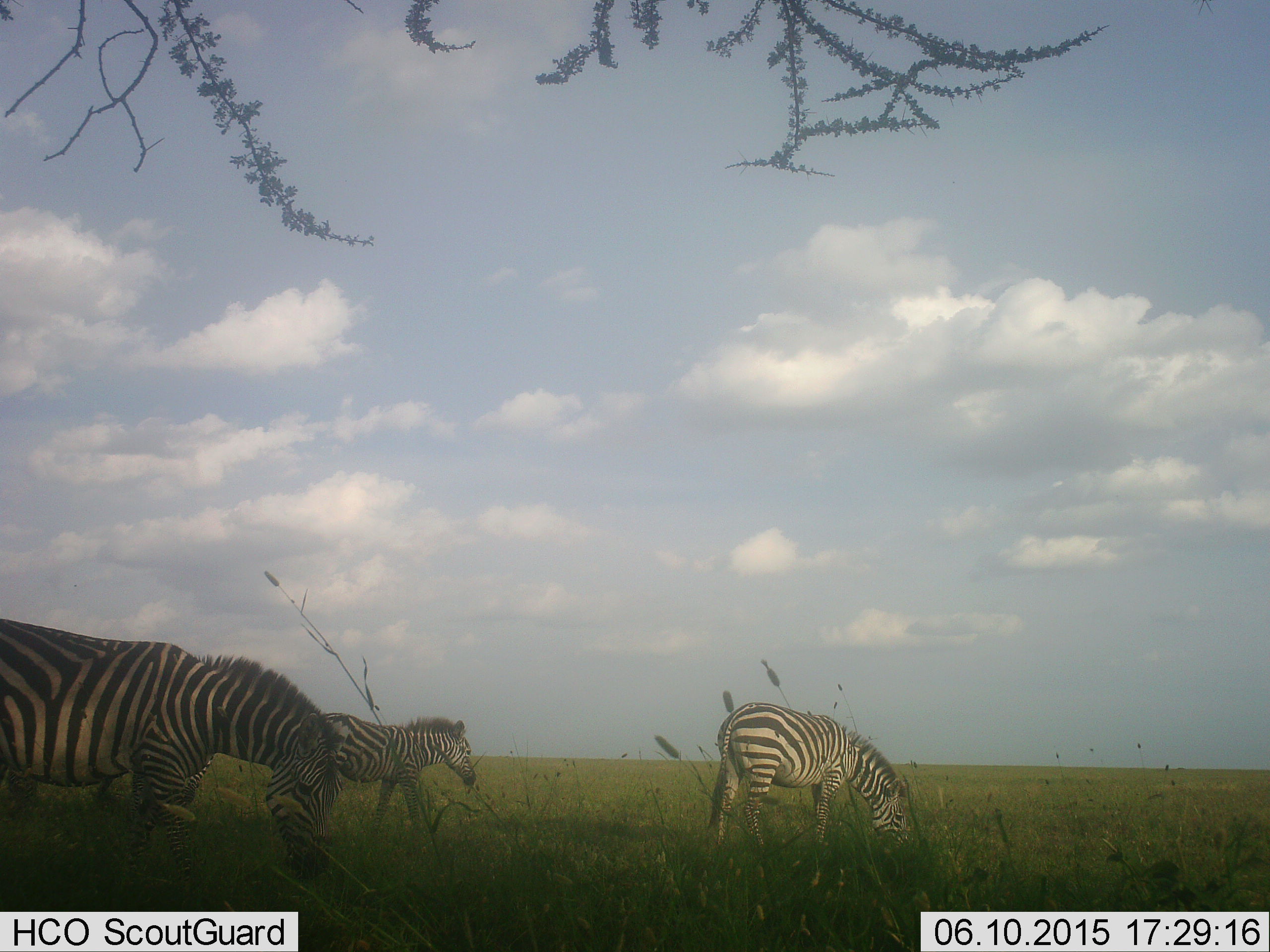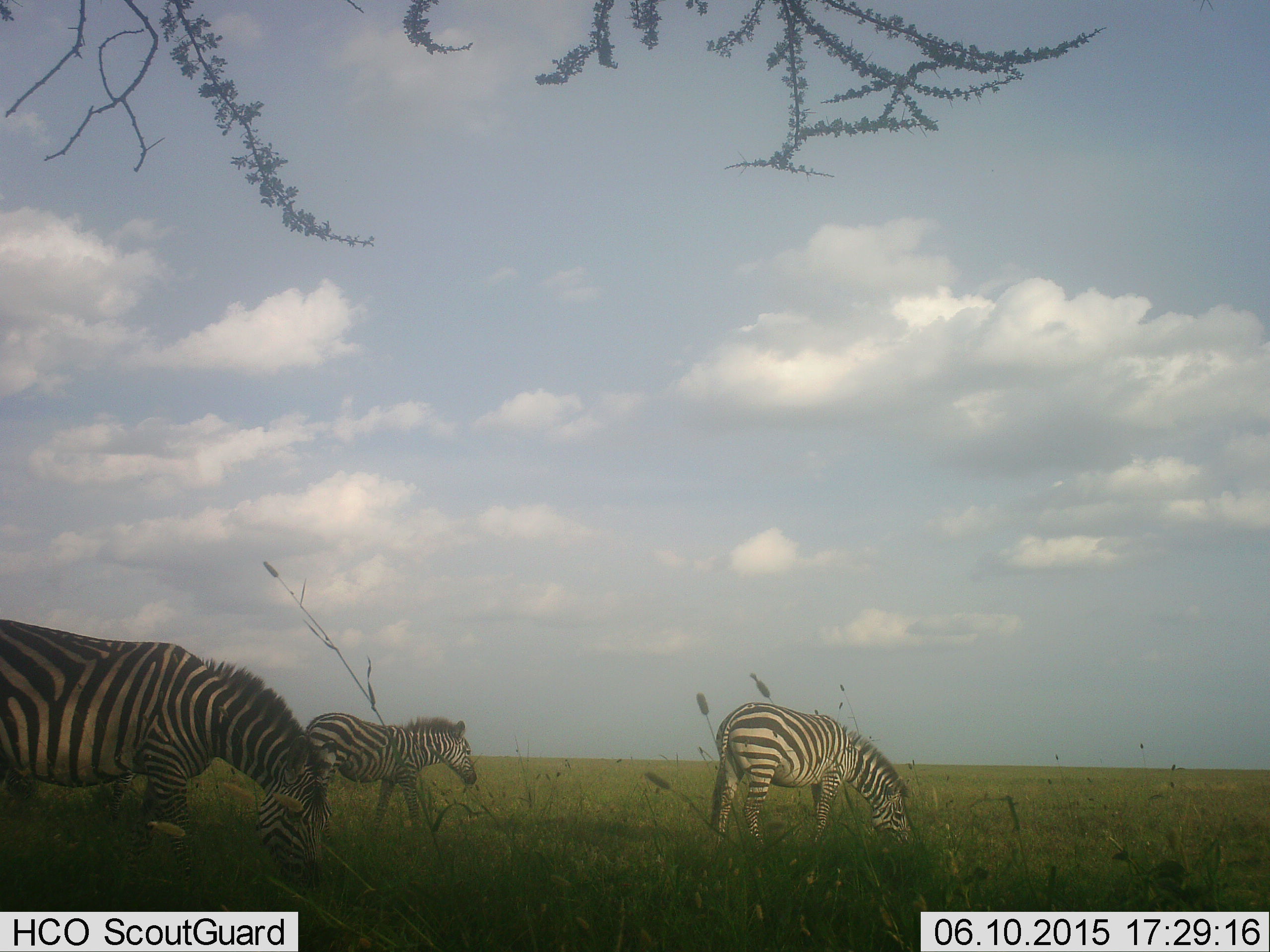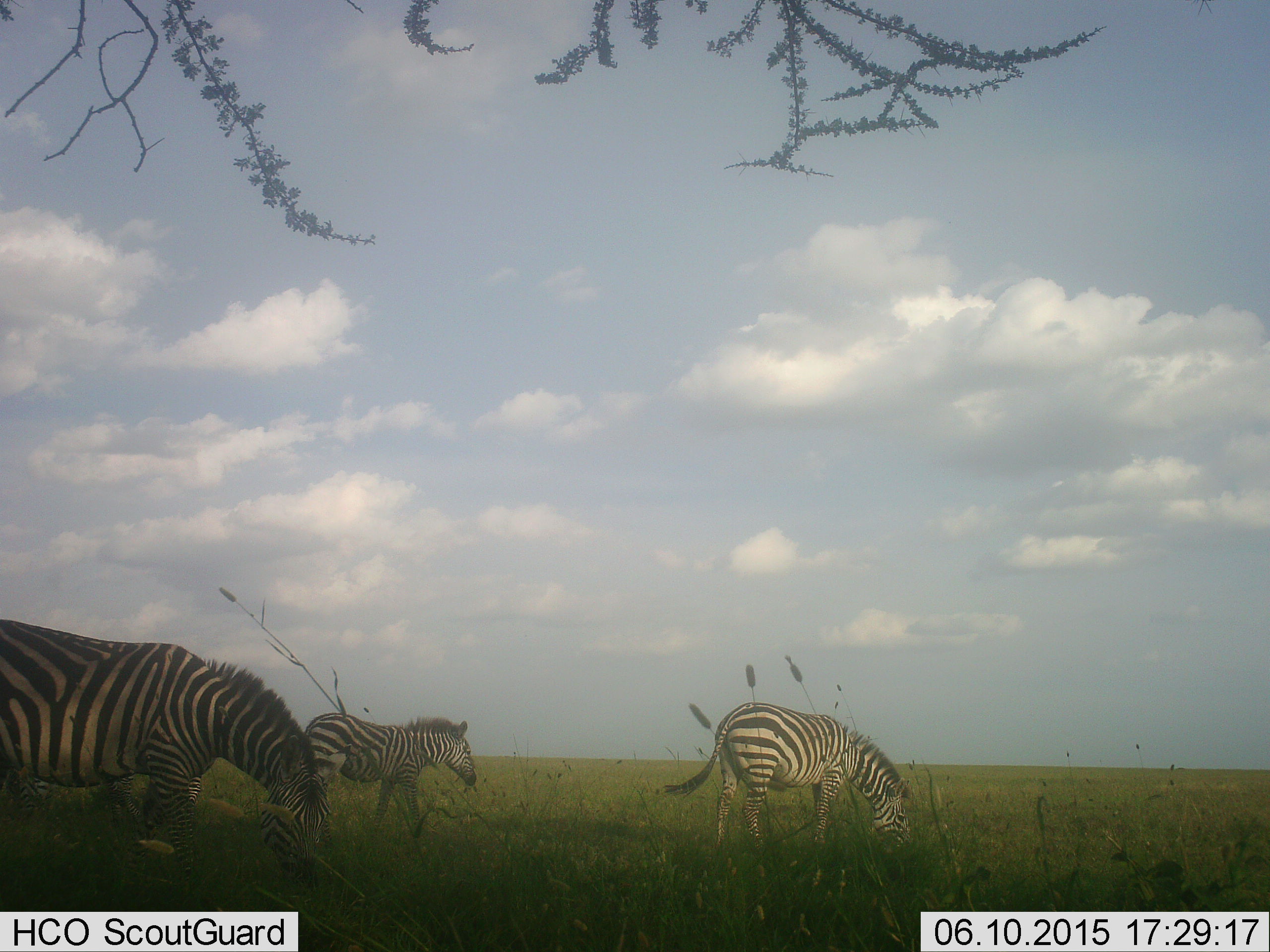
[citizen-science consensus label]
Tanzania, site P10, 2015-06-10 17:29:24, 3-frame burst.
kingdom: Animalia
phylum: Chordata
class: Mammalia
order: Perissodactyla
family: Equidae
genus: Equus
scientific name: Equus quagga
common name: plains zebra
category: zebra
Zebra (plains zebra) (Equus quagga), count 3. Behavior (volunteer vote fractions): standing 30%, resting 0%, moving 10%, interacting 0%. Young present (vote fraction): 0%. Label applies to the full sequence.